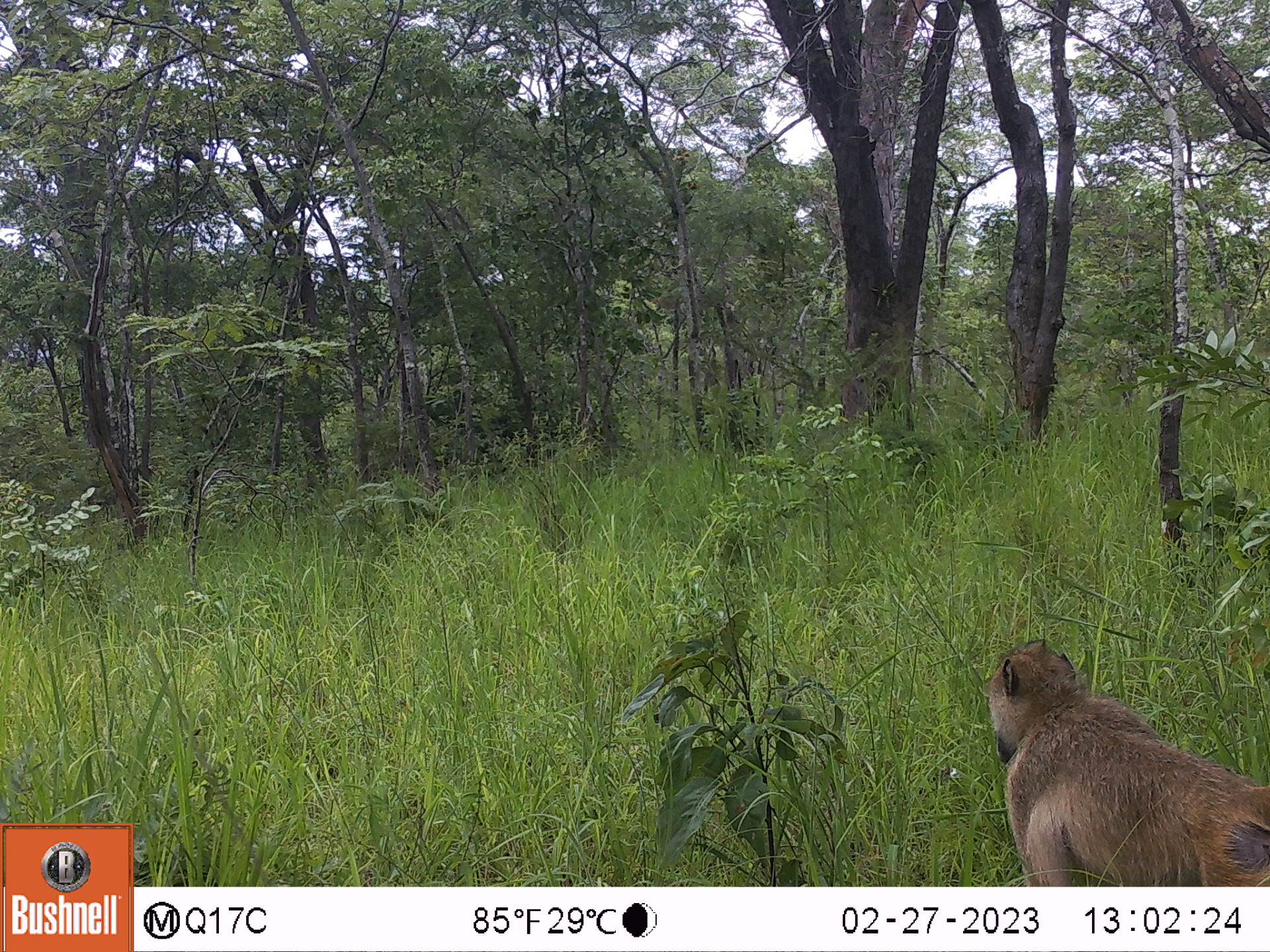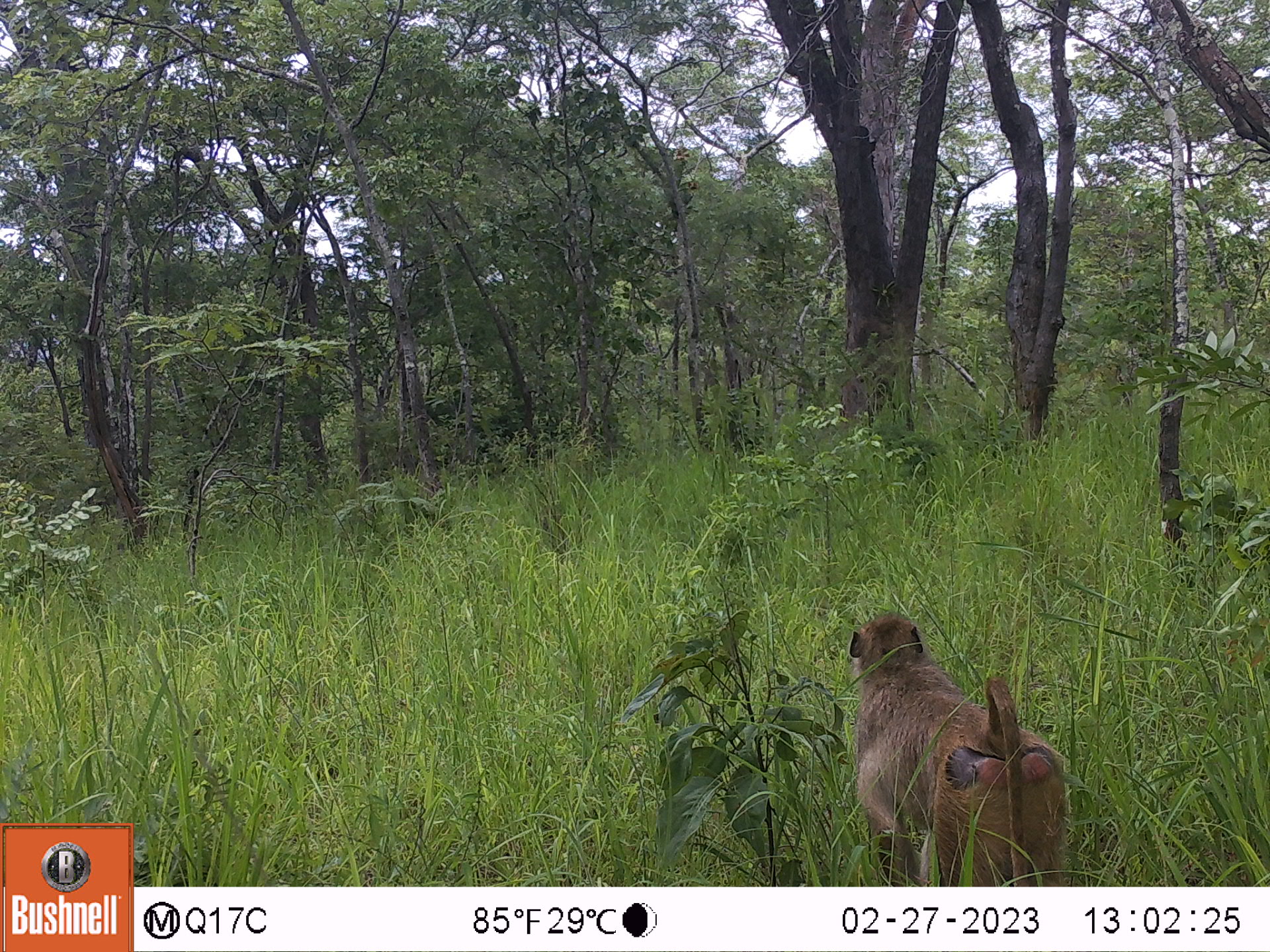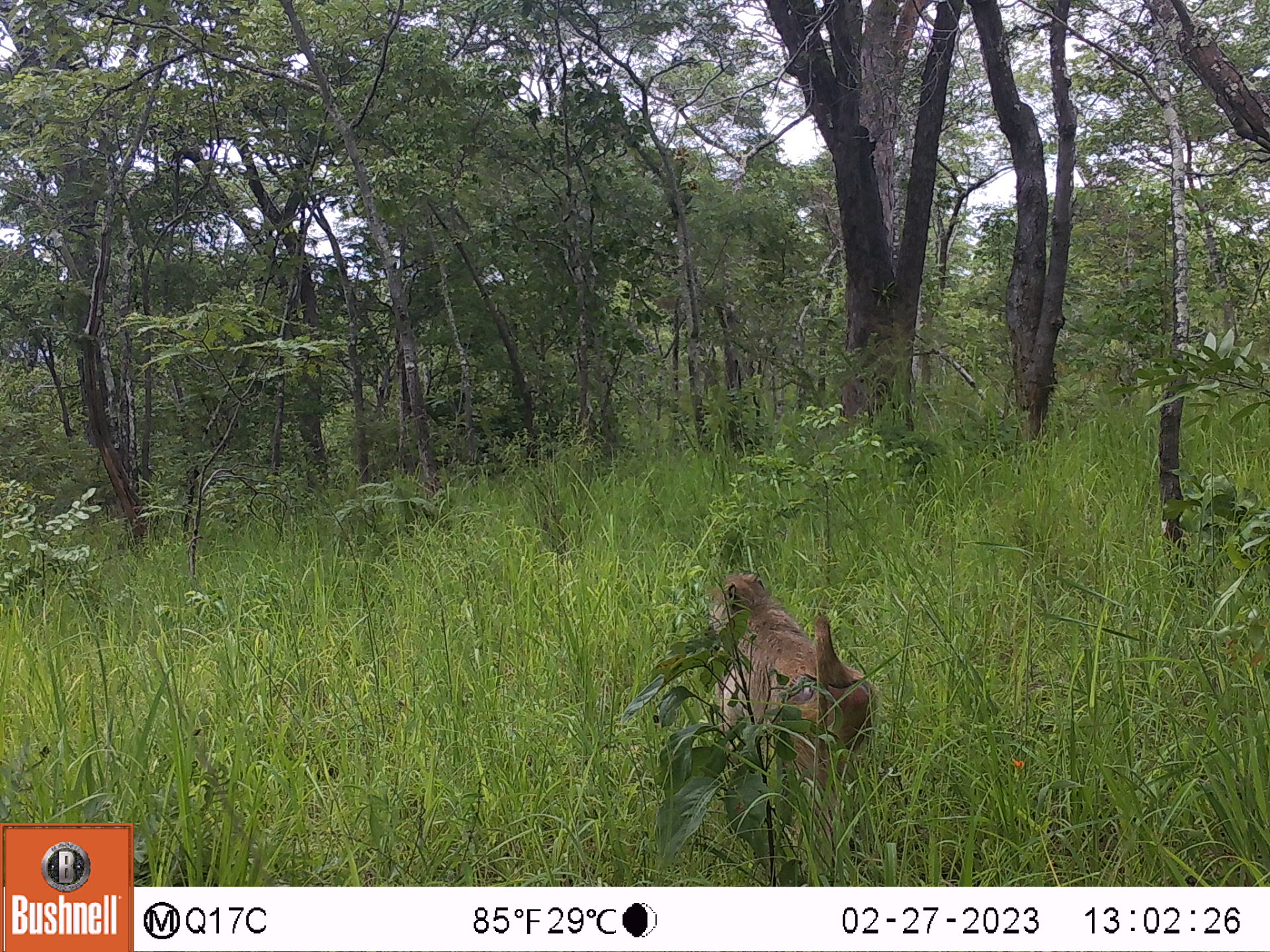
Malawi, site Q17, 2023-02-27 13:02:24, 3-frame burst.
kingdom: Animalia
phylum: Chordata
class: Mammalia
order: Primates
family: Cercopithecidae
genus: Papio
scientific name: Papio cynocephalus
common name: yellow baboon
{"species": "yellow baboon (Papio cynocephalus)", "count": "1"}